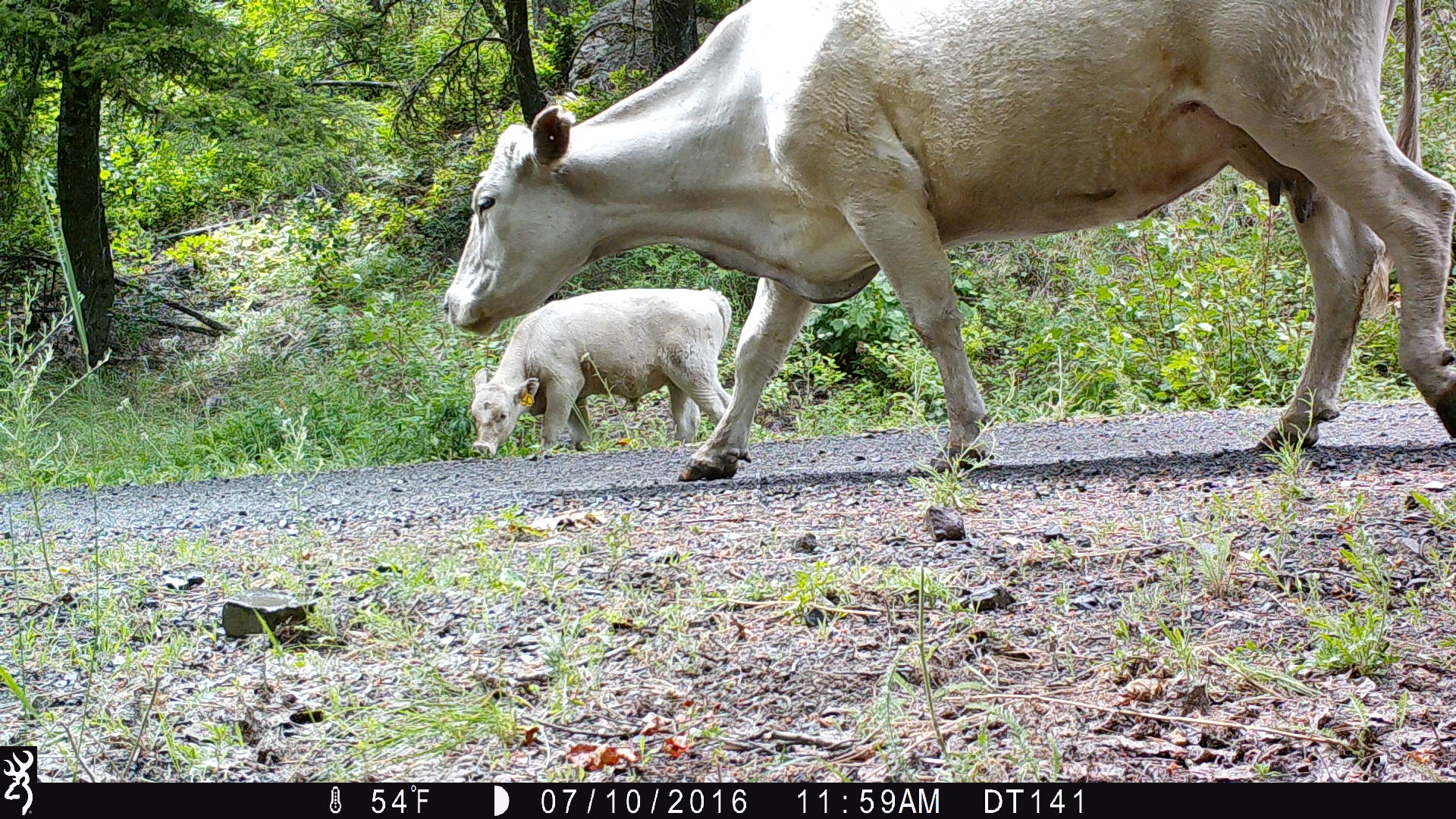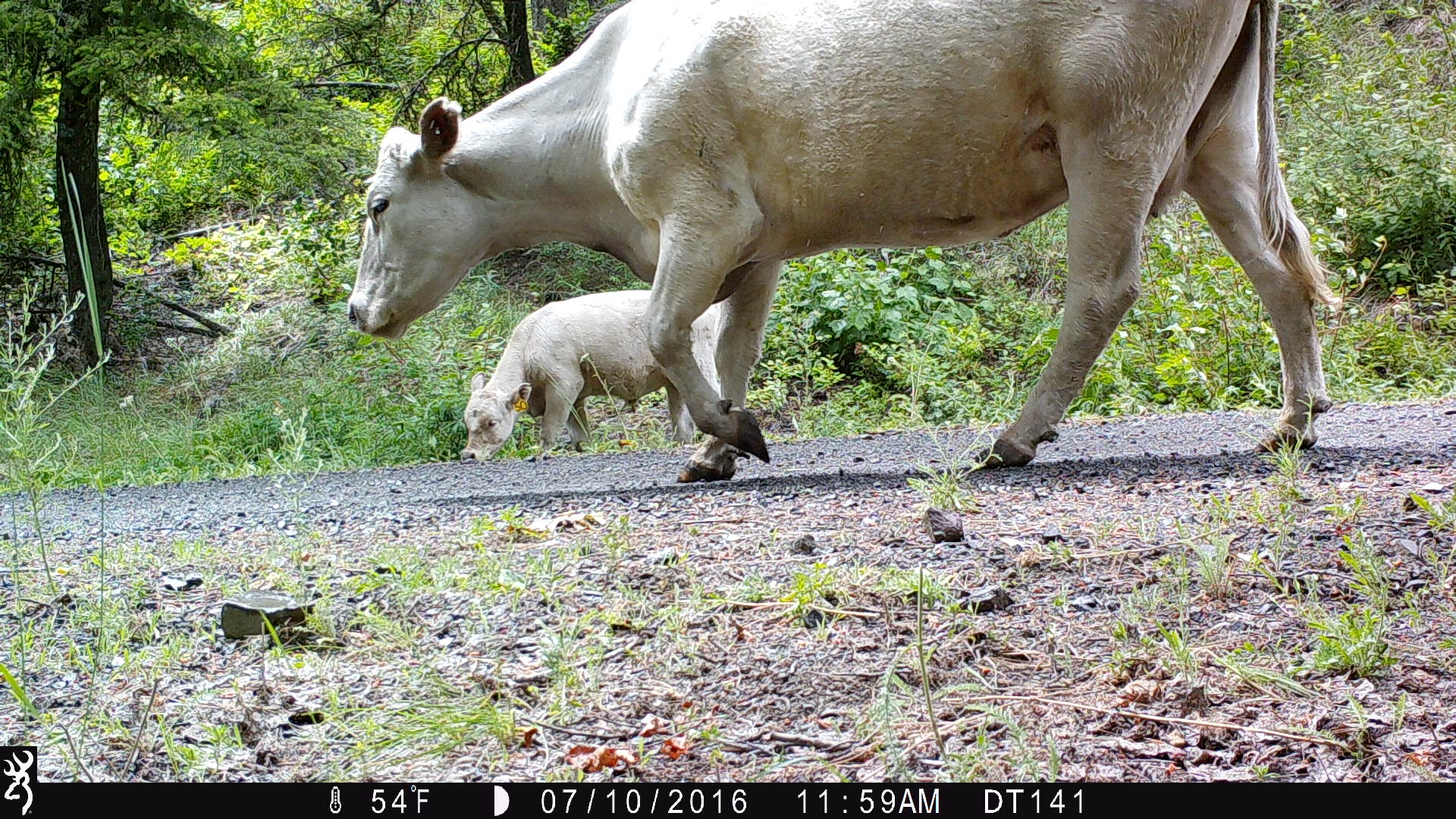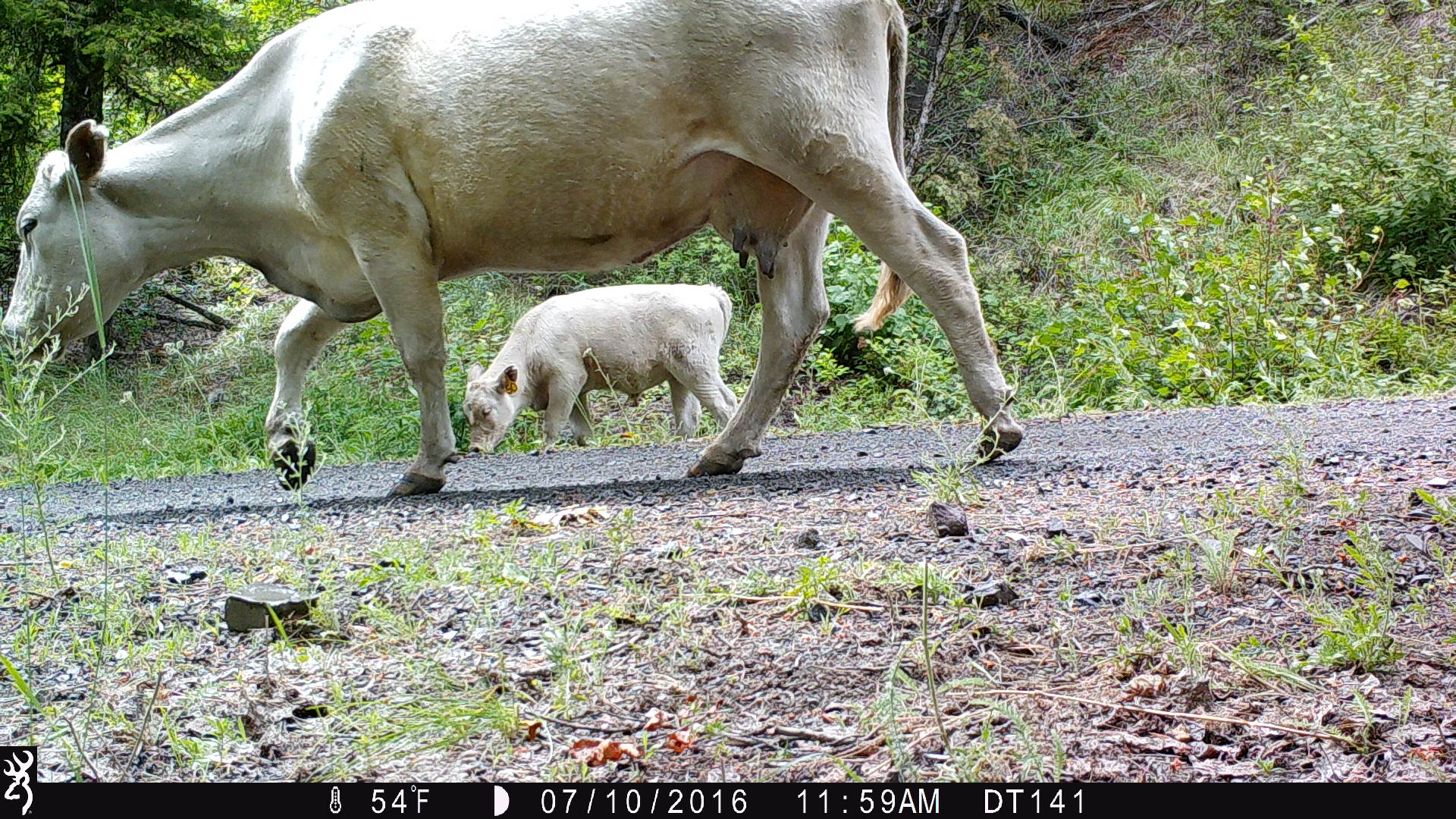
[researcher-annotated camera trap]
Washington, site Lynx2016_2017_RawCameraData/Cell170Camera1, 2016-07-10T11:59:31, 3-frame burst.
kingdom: Animalia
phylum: Chordata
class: Mammalia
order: Artiodactyla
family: Bovidae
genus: Bos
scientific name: Bos taurus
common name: domestic cattle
Domestic cattle (Bos taurus). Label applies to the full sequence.